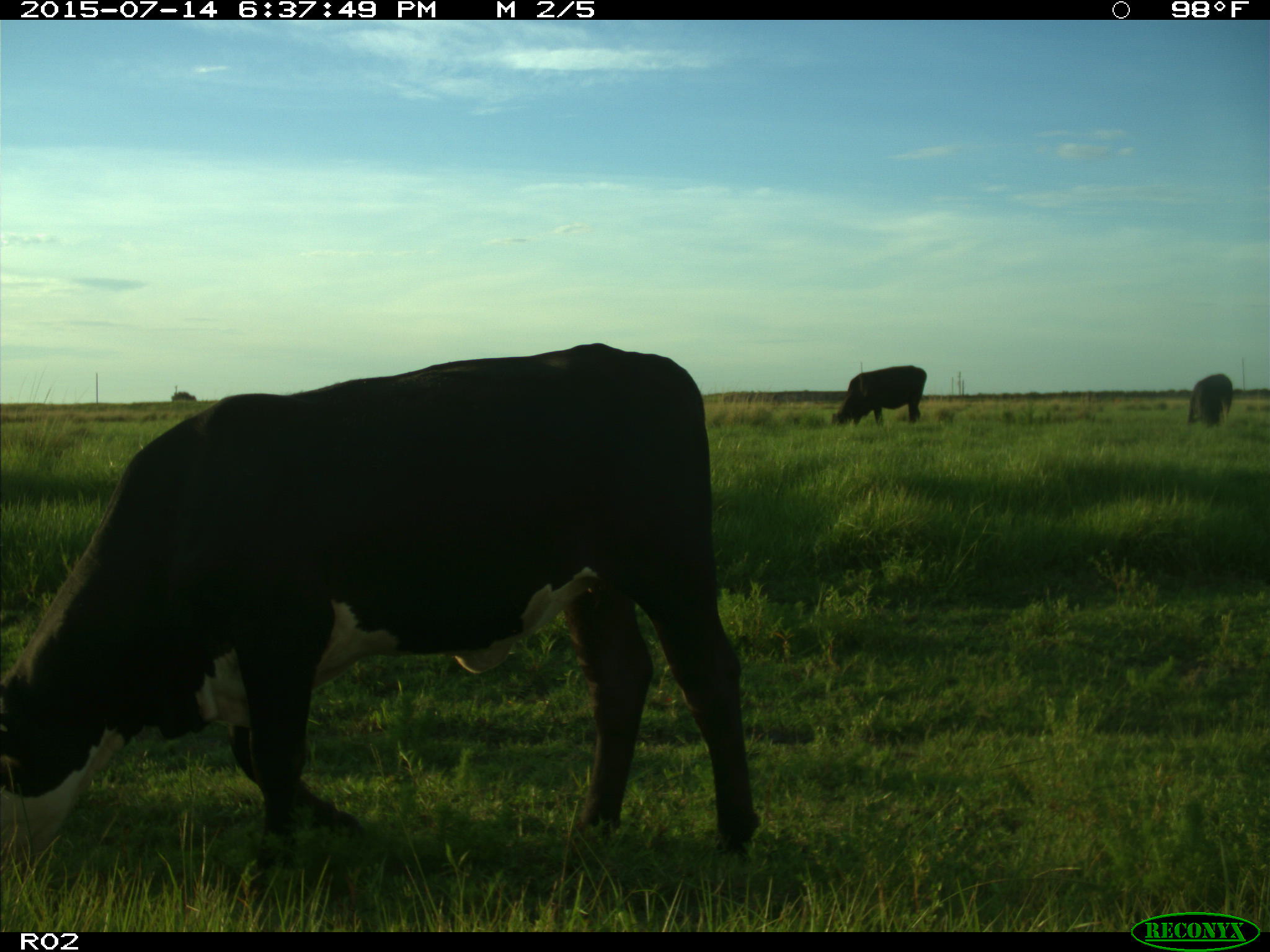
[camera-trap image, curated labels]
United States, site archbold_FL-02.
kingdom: Animalia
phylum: Chordata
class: Mammalia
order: Artiodactyla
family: Bovidae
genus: Bos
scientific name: Bos taurus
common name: domestic cow